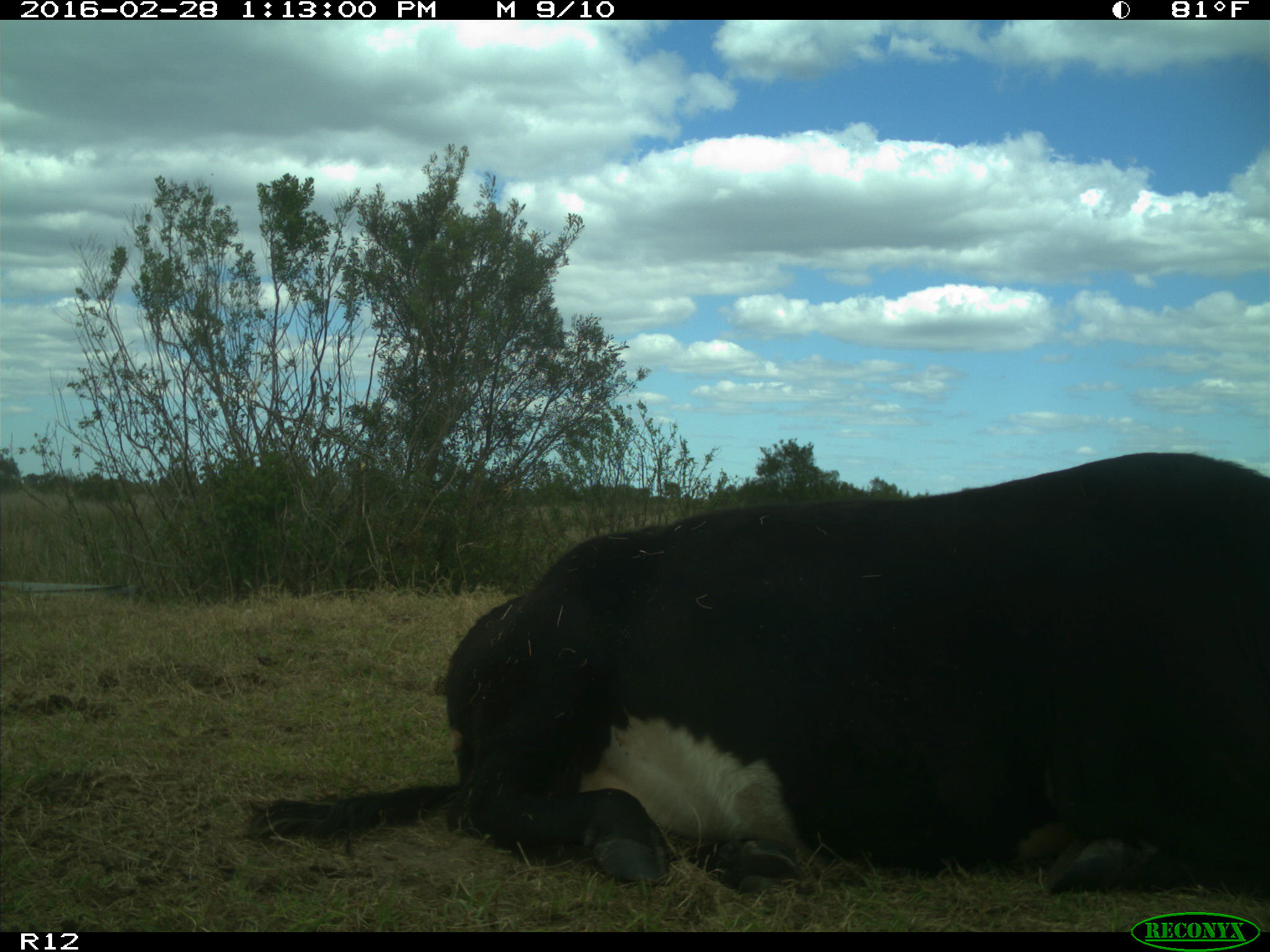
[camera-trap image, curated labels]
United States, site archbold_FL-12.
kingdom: Animalia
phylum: Chordata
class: Mammalia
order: Artiodactyla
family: Bovidae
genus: Bos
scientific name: Bos taurus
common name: domestic cow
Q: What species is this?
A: Bos taurus (domestic cow).